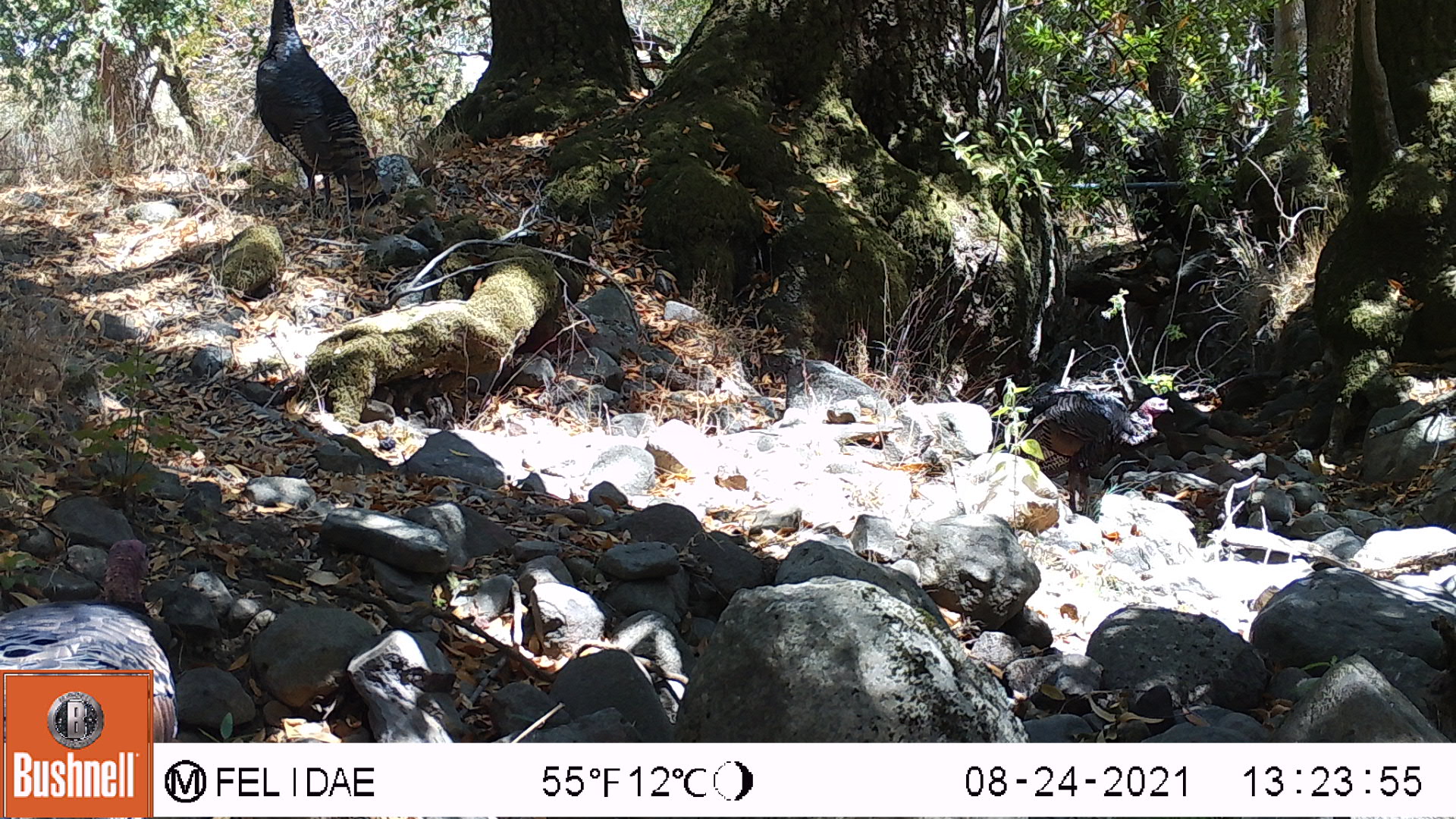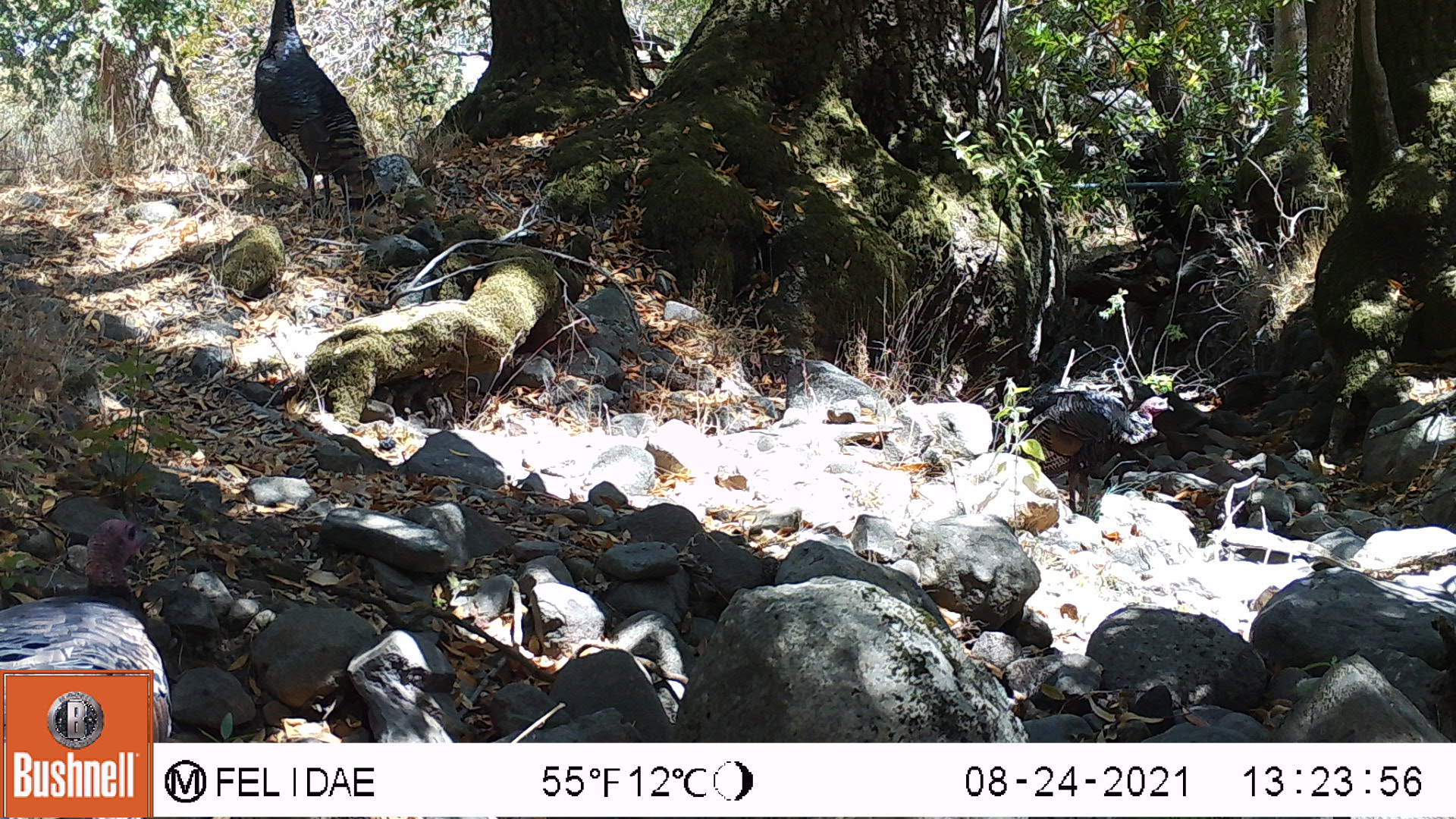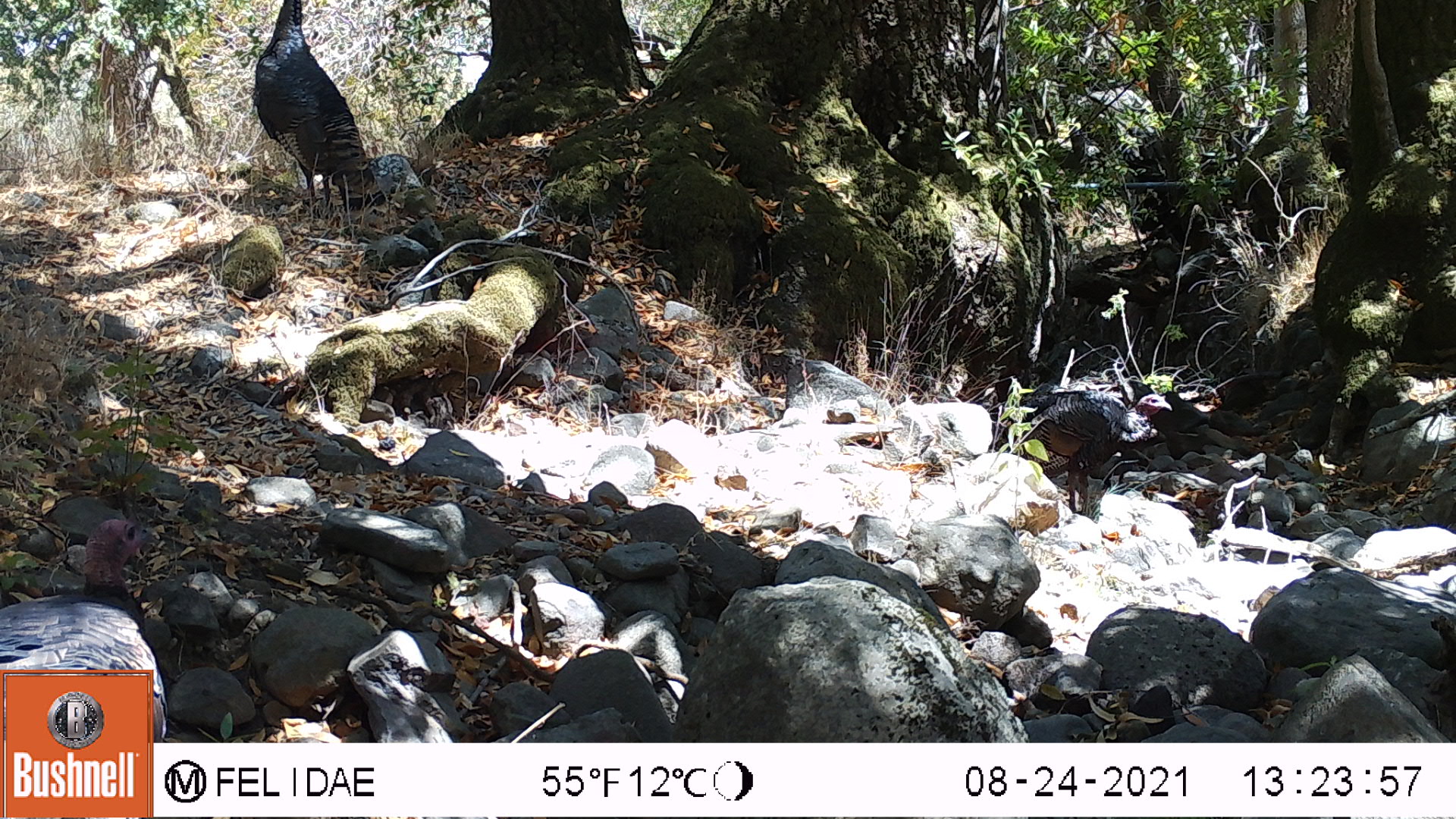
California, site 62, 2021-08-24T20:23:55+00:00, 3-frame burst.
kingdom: Animalia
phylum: Chordata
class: Aves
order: Galliformes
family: Phasianidae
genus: Meleagris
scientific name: Meleagris gallopavo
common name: turkey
Turkey (Meleagris gallopavo).